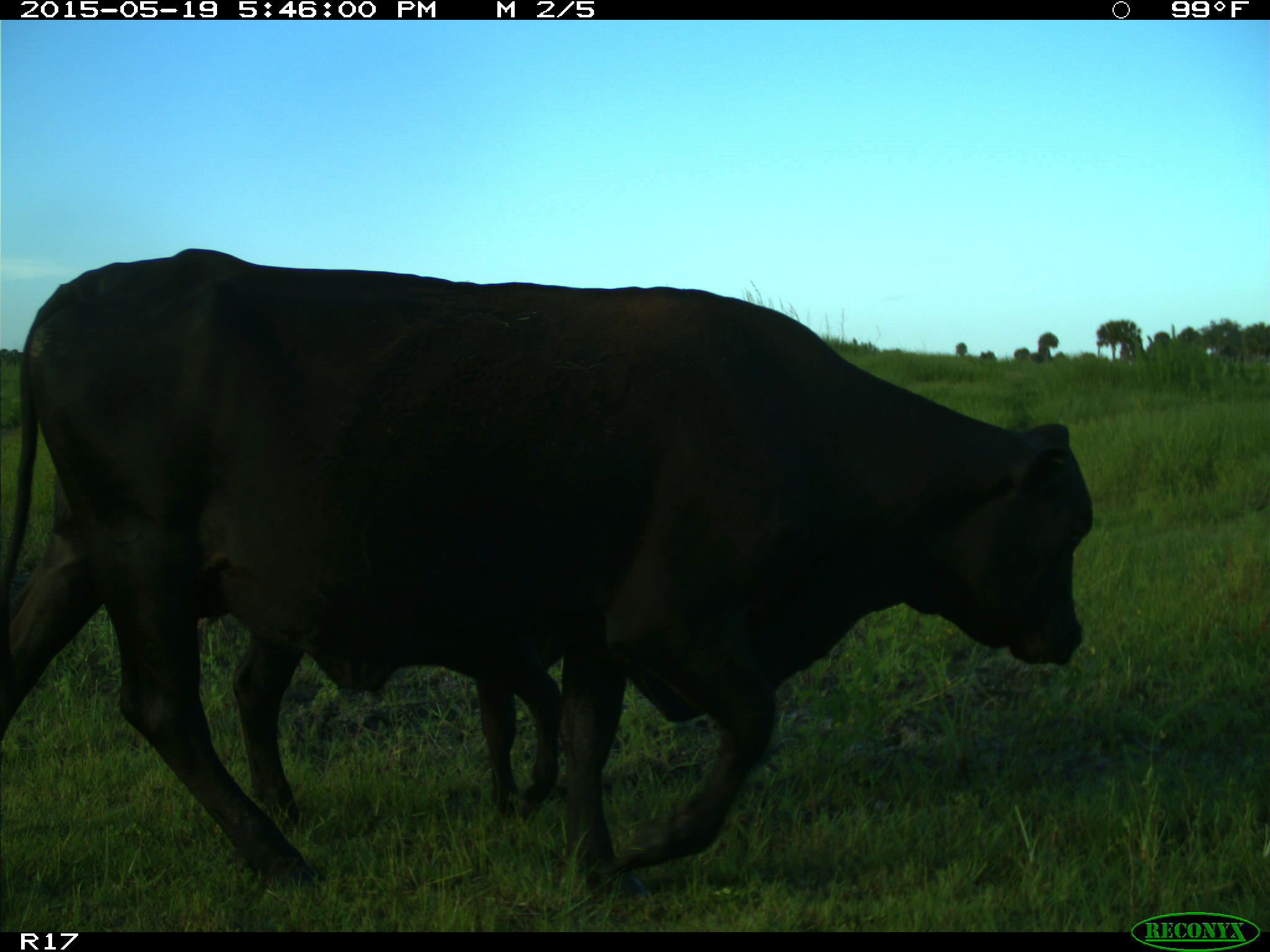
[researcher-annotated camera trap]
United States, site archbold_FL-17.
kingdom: Animalia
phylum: Chordata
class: Mammalia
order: Artiodactyla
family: Bovidae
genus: Bos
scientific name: Bos taurus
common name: domestic cow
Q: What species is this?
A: Bos taurus (domestic cow).